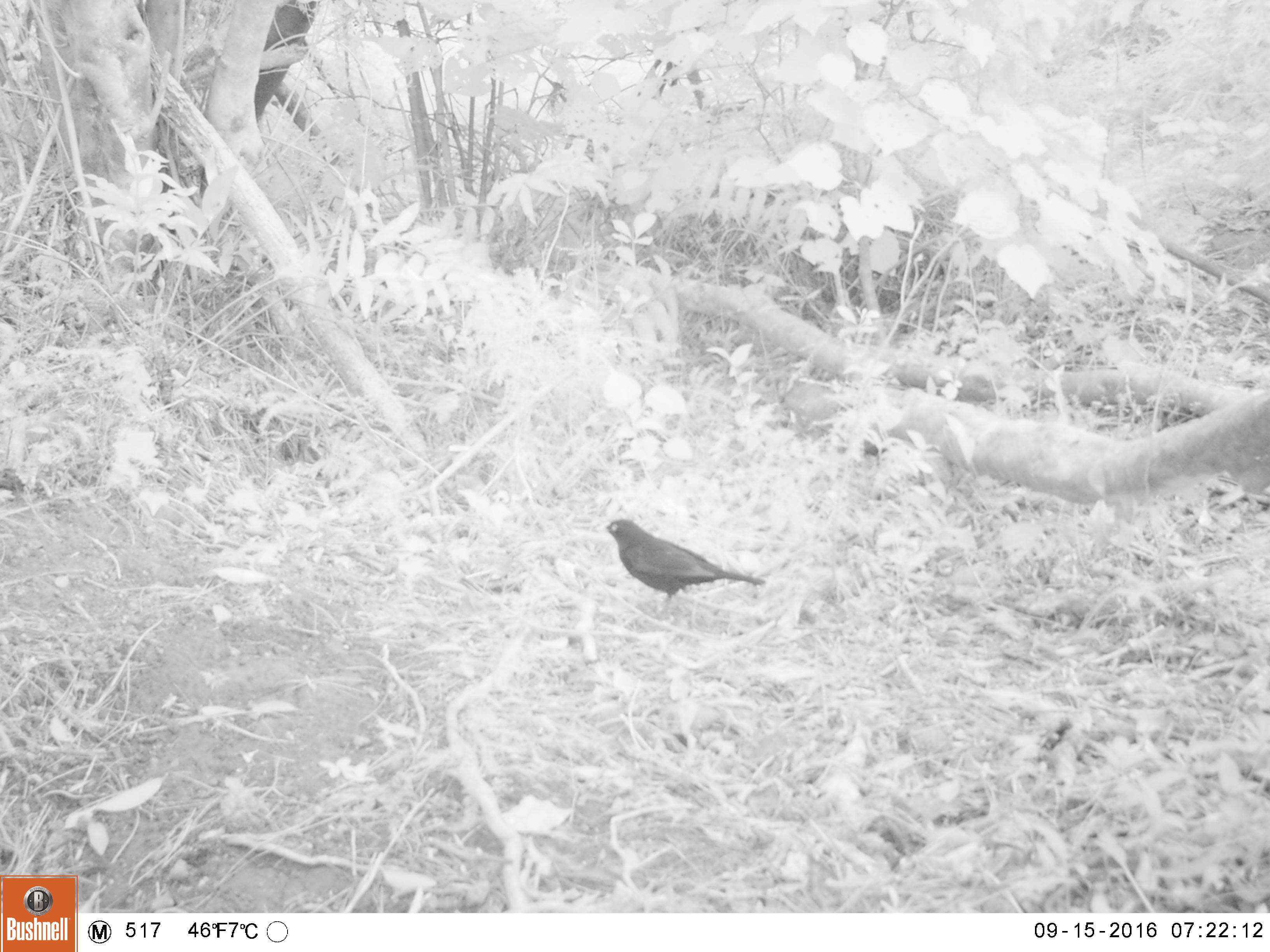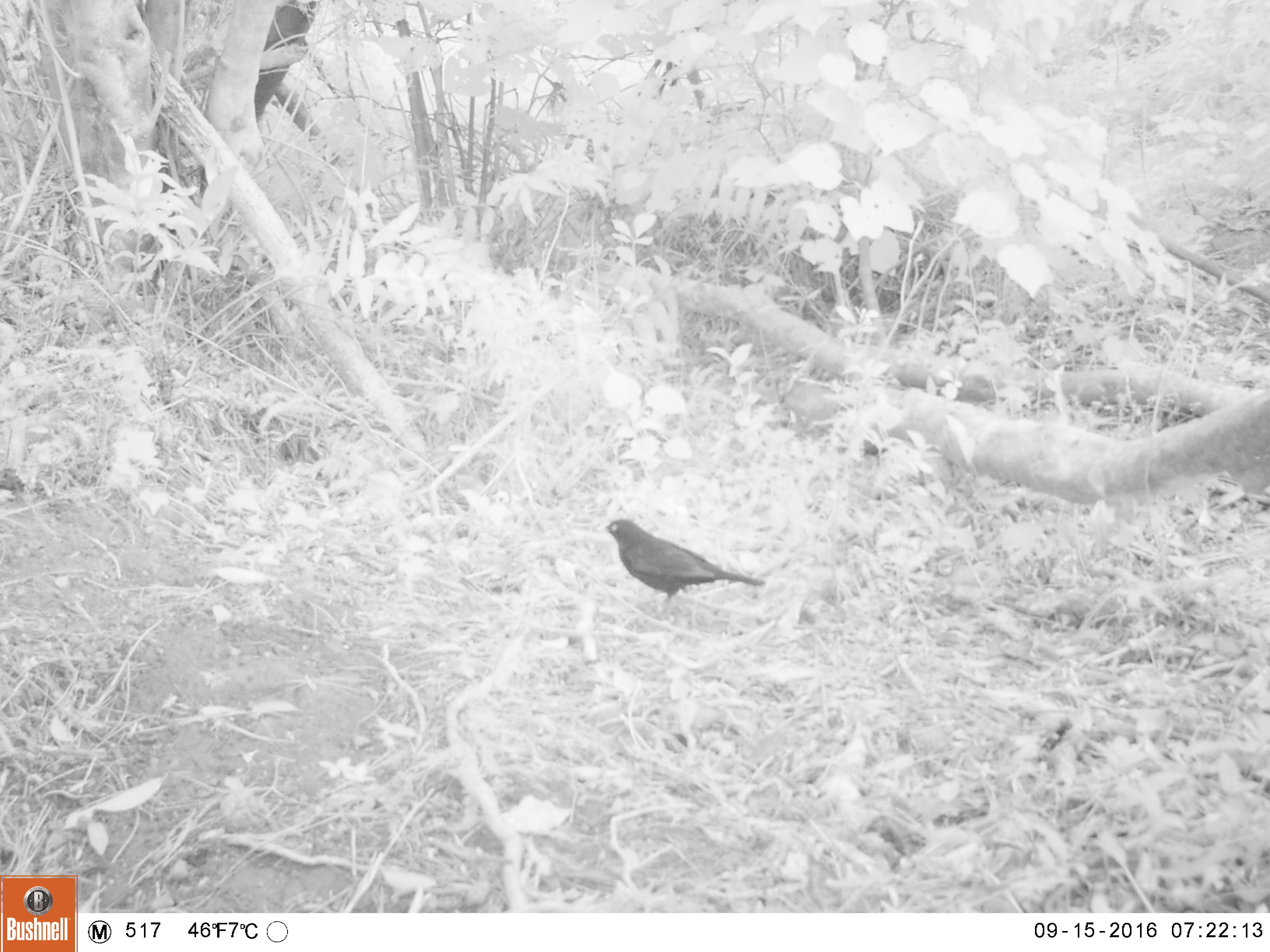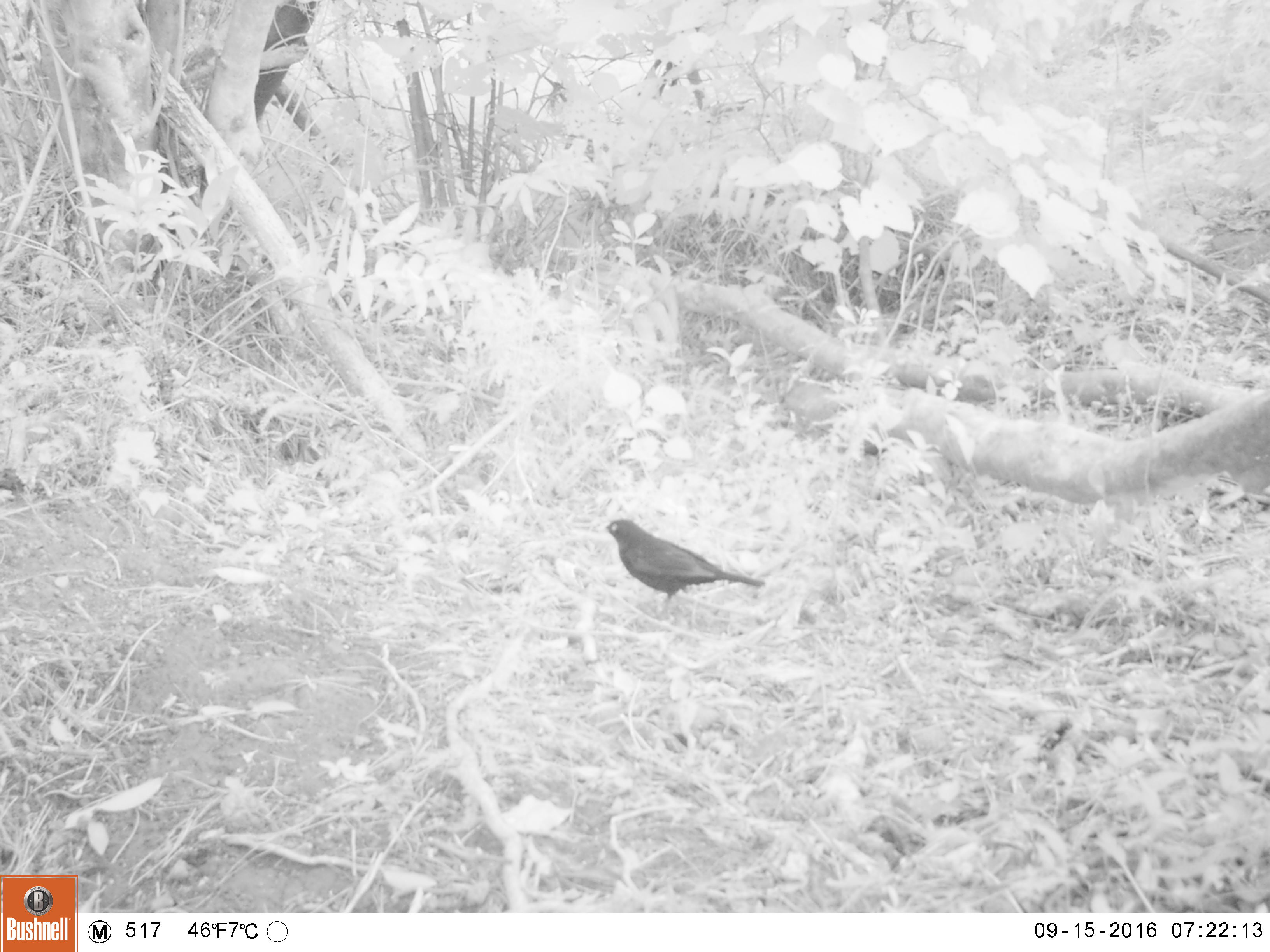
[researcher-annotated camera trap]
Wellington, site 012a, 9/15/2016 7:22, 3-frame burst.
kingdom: Animalia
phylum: Chordata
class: Aves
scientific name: Aves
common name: bird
Bird (Aves).